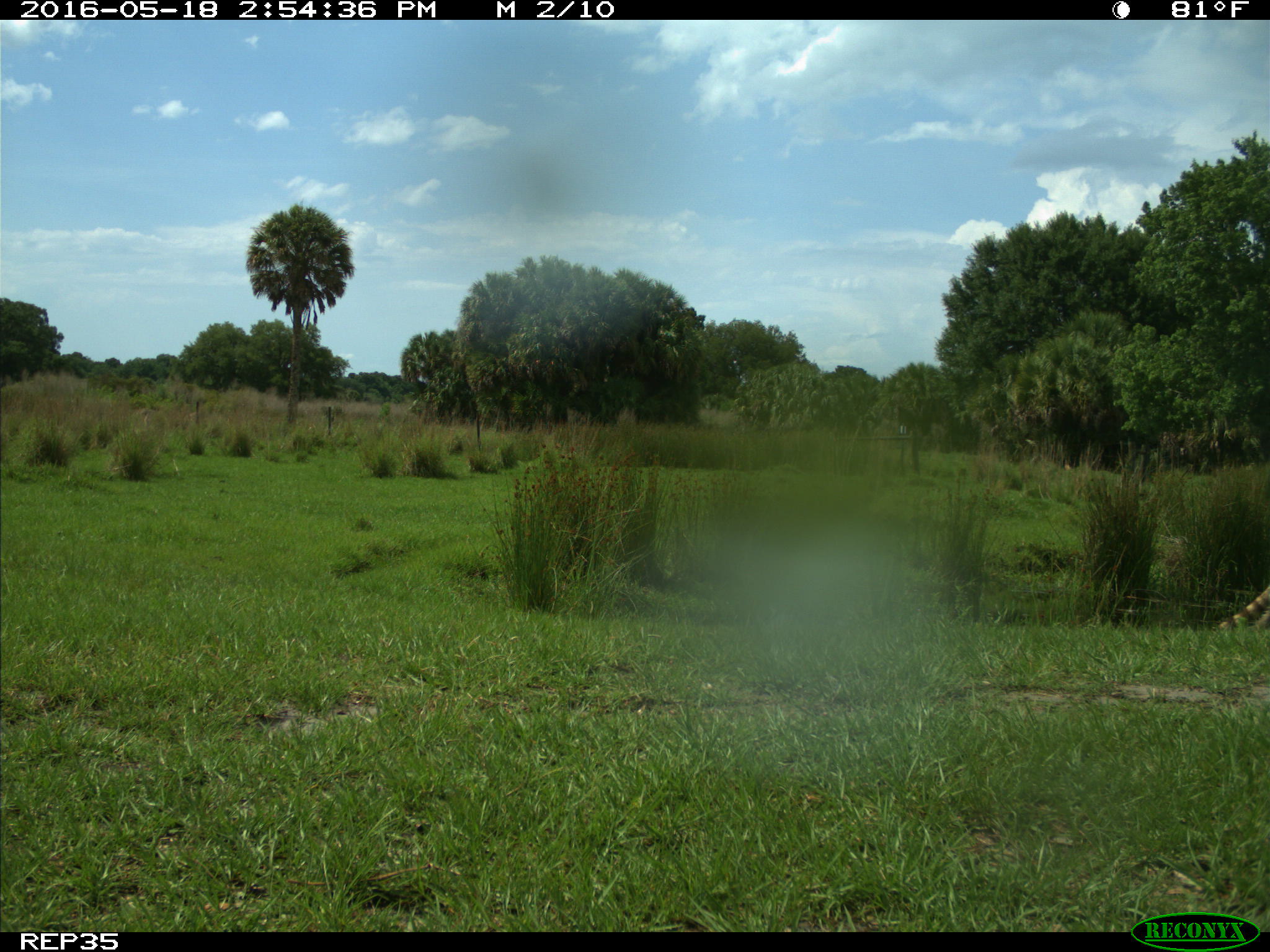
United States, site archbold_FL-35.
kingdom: Animalia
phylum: Chordata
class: Mammalia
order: Carnivora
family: Procyonidae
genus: Procyon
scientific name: Procyon lotor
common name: common raccoon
Procyon lotor (common raccoon).